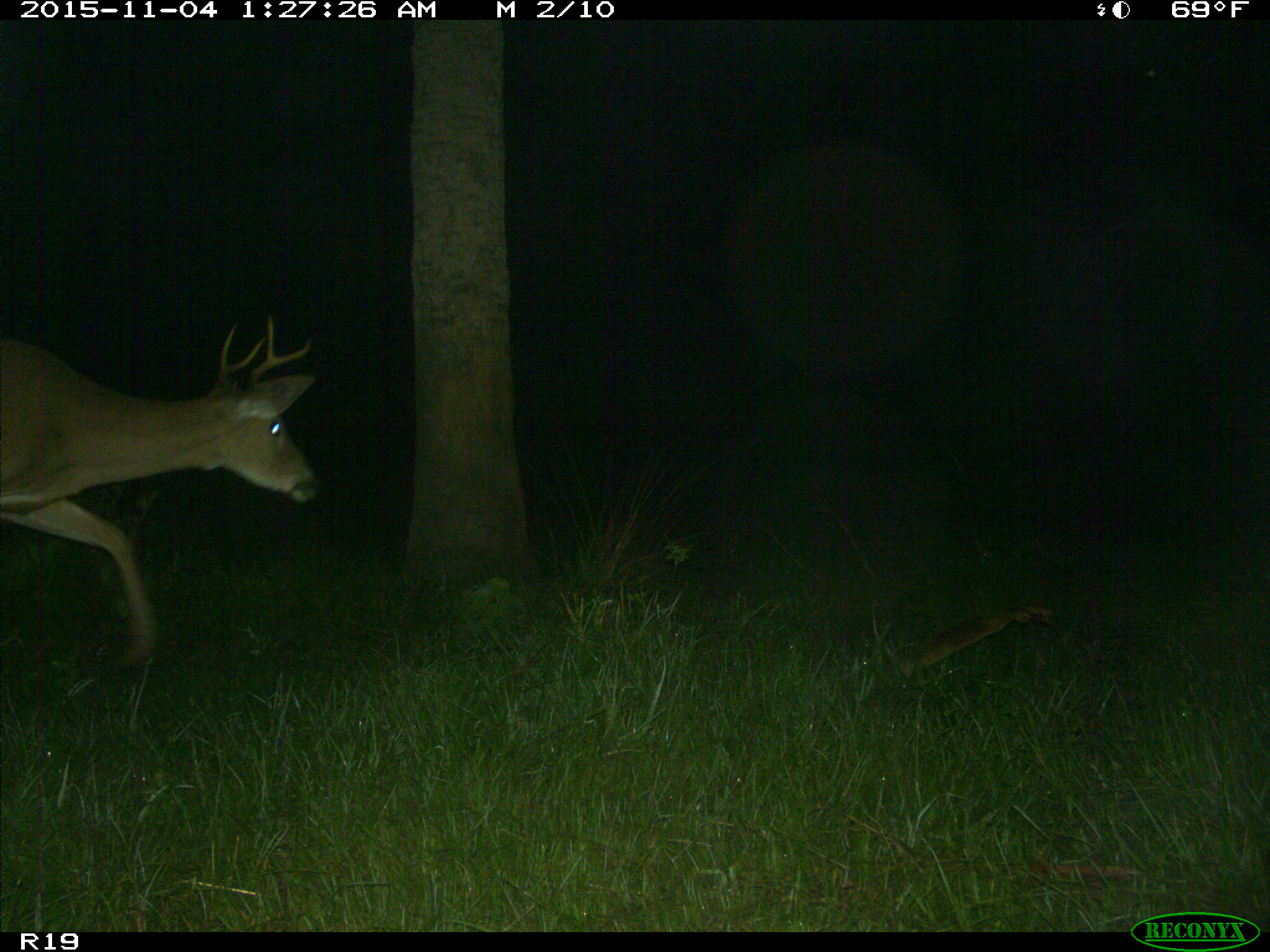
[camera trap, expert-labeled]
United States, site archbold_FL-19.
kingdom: Animalia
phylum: Chordata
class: Mammalia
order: Artiodactyla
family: Cervidae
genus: Odocoileus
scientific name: Odocoileus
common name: deer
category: unidentified deer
Unidentified deer (deer) (Odocoileus).